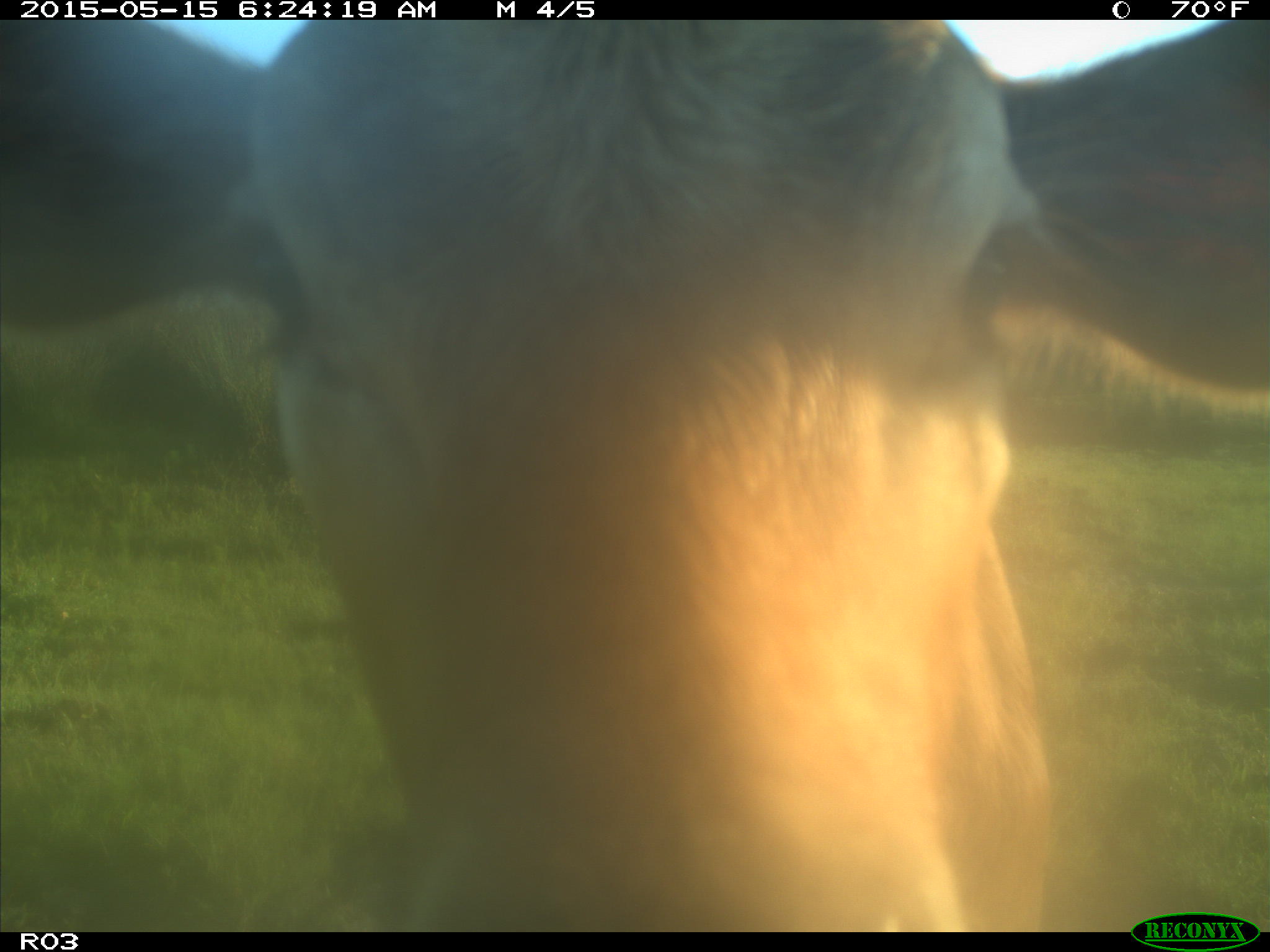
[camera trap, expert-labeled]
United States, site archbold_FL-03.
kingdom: Animalia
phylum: Chordata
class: Mammalia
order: Artiodactyla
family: Bovidae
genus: Bos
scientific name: Bos taurus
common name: domestic cow